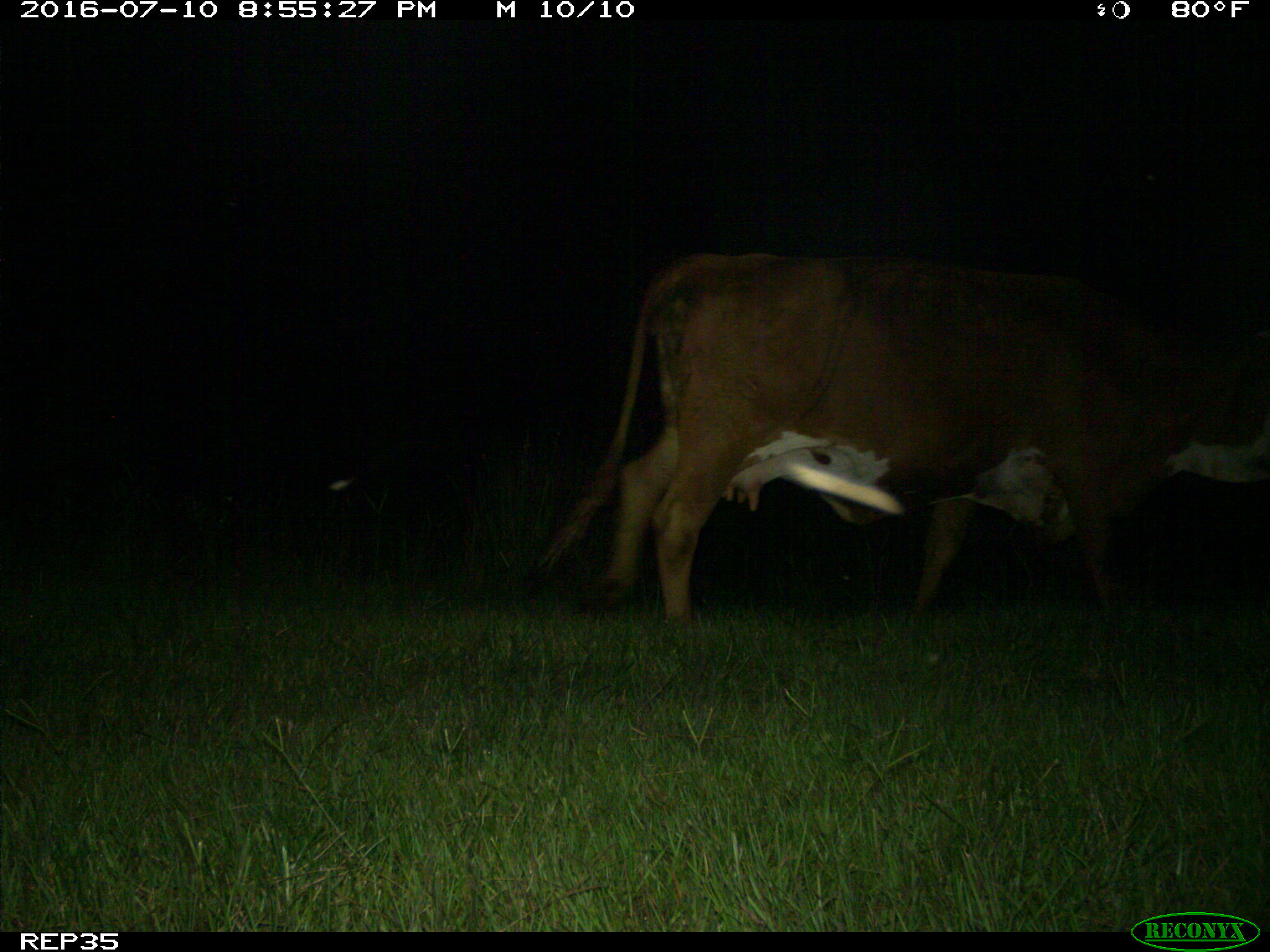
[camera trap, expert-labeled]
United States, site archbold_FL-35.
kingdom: Animalia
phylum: Chordata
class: Mammalia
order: Artiodactyla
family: Bovidae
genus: Bos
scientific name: Bos taurus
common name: domestic cow